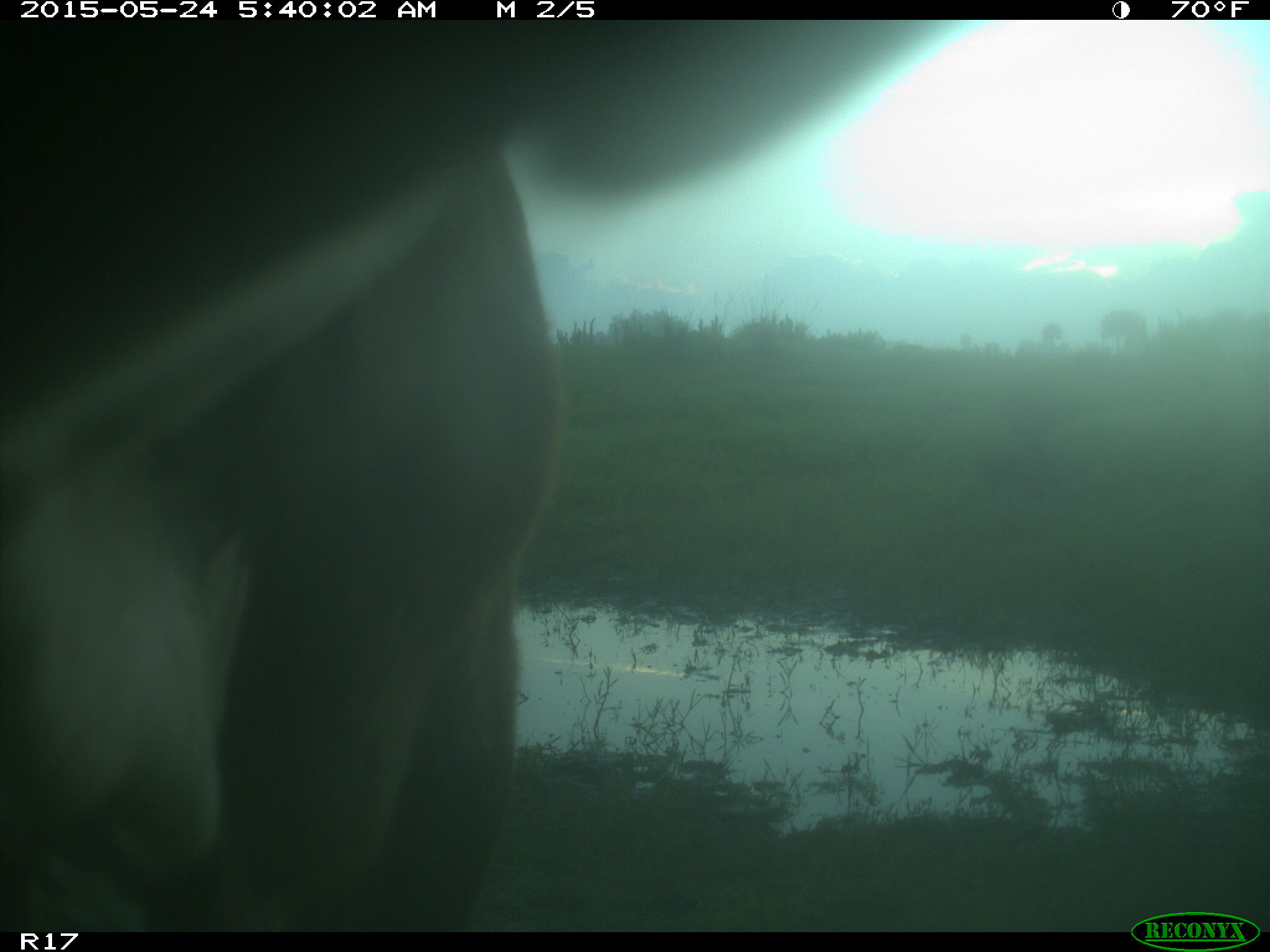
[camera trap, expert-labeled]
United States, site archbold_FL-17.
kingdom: Animalia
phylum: Chordata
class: Mammalia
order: Artiodactyla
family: Bovidae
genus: Bos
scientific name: Bos taurus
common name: domestic cow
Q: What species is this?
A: Bos taurus (domestic cow).